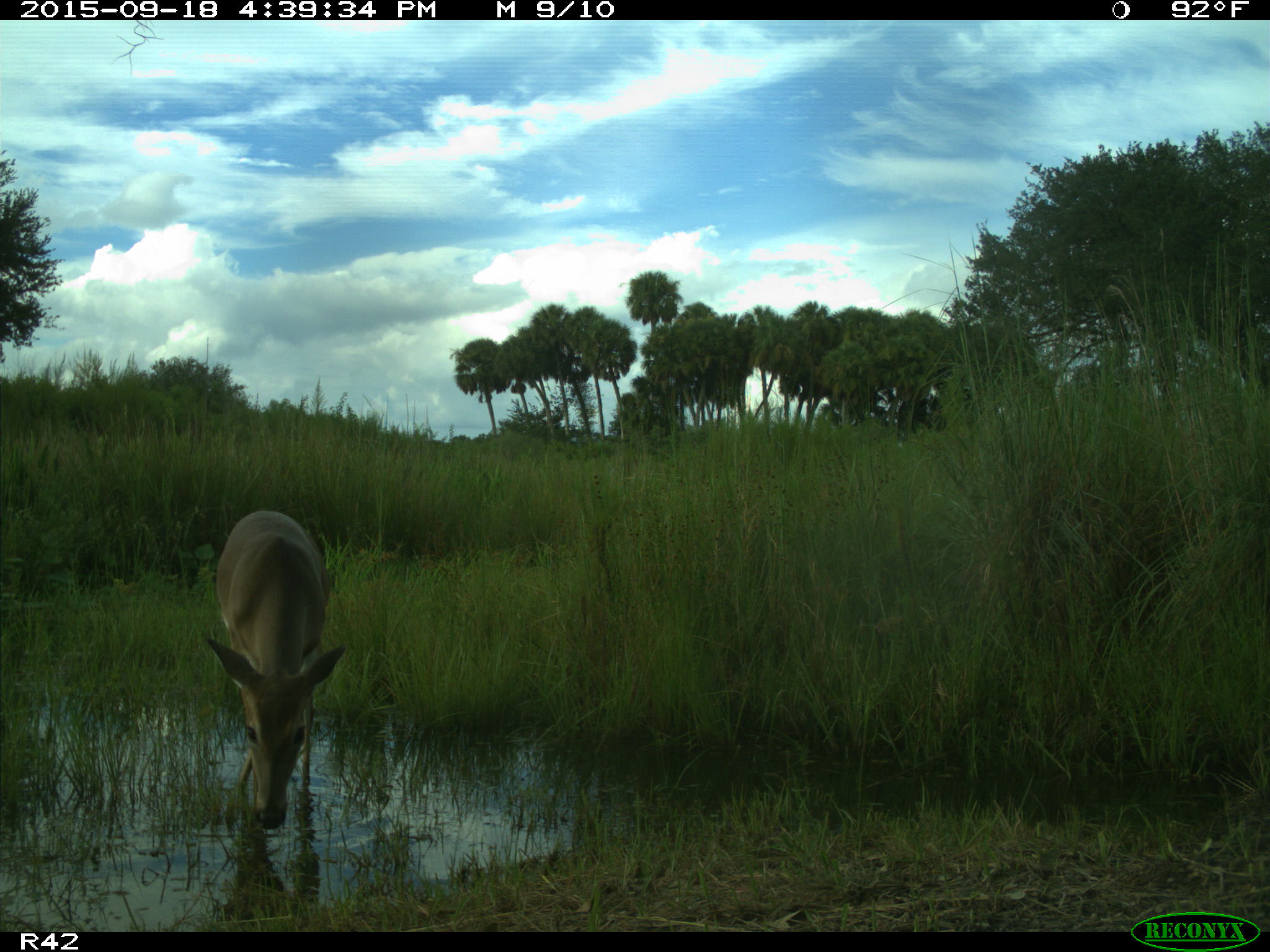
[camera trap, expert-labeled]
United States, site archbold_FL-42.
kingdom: Animalia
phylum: Chordata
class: Mammalia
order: Artiodactyla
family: Cervidae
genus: Odocoileus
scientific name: Odocoileus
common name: deer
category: unidentified deer